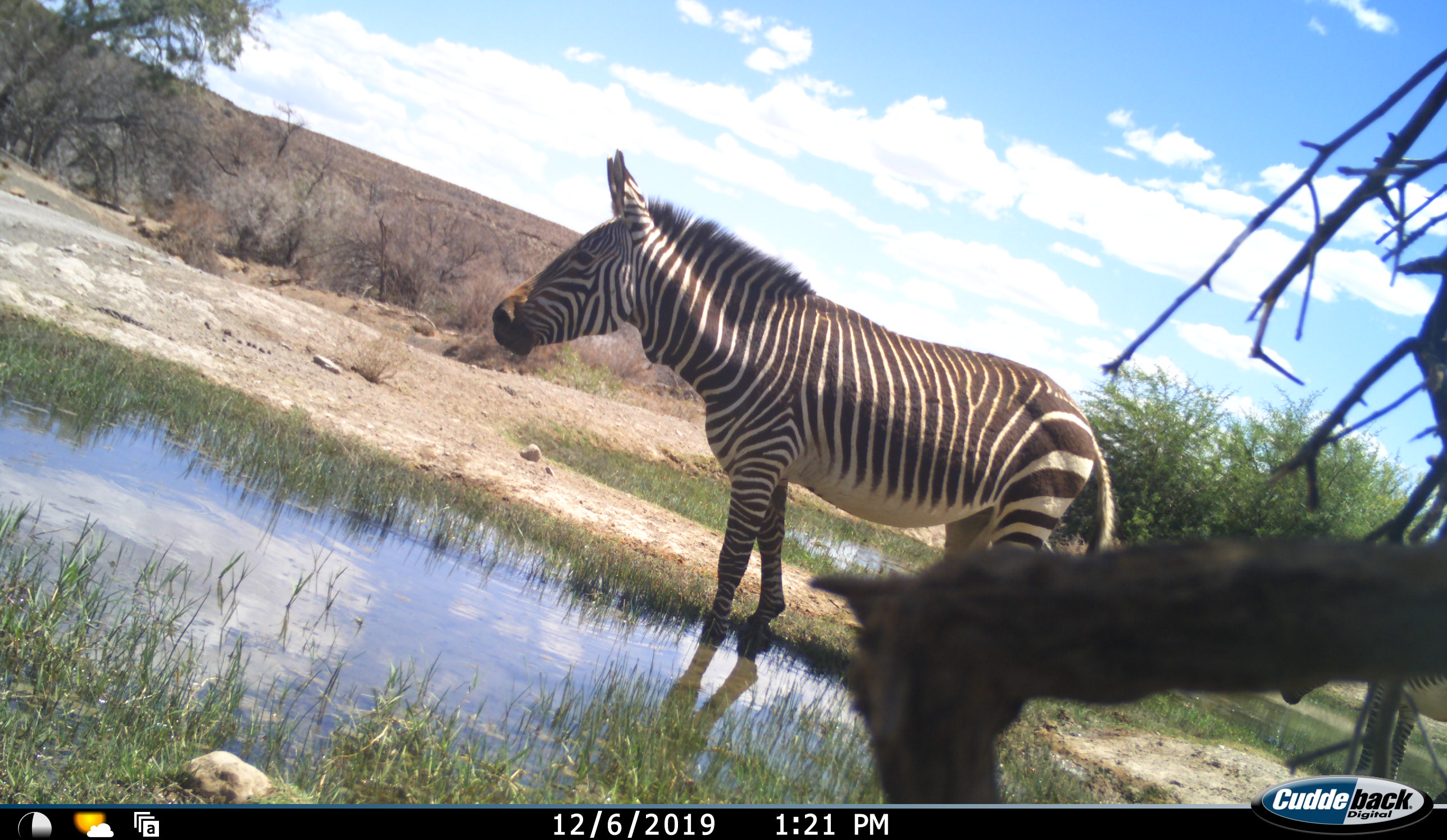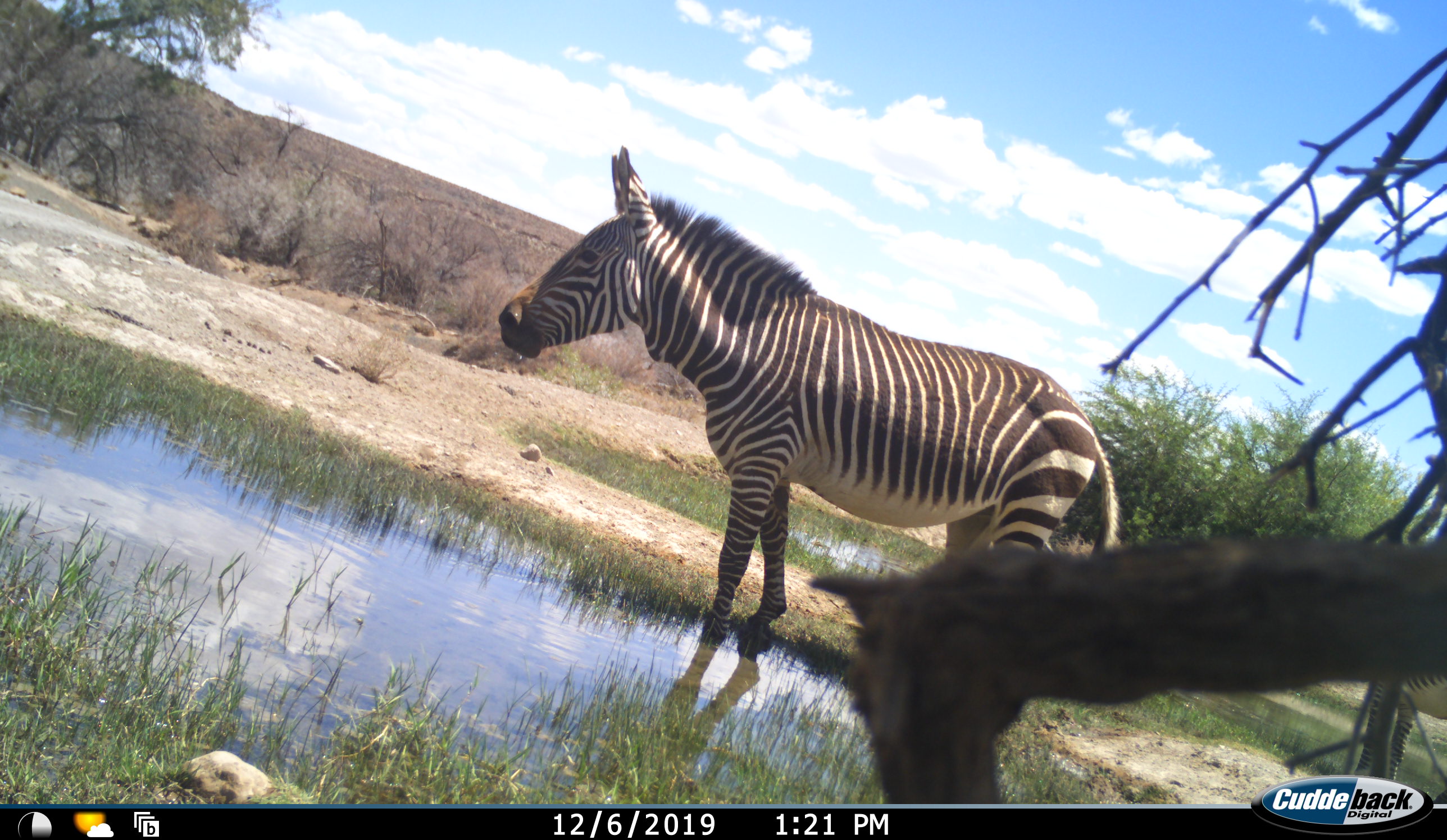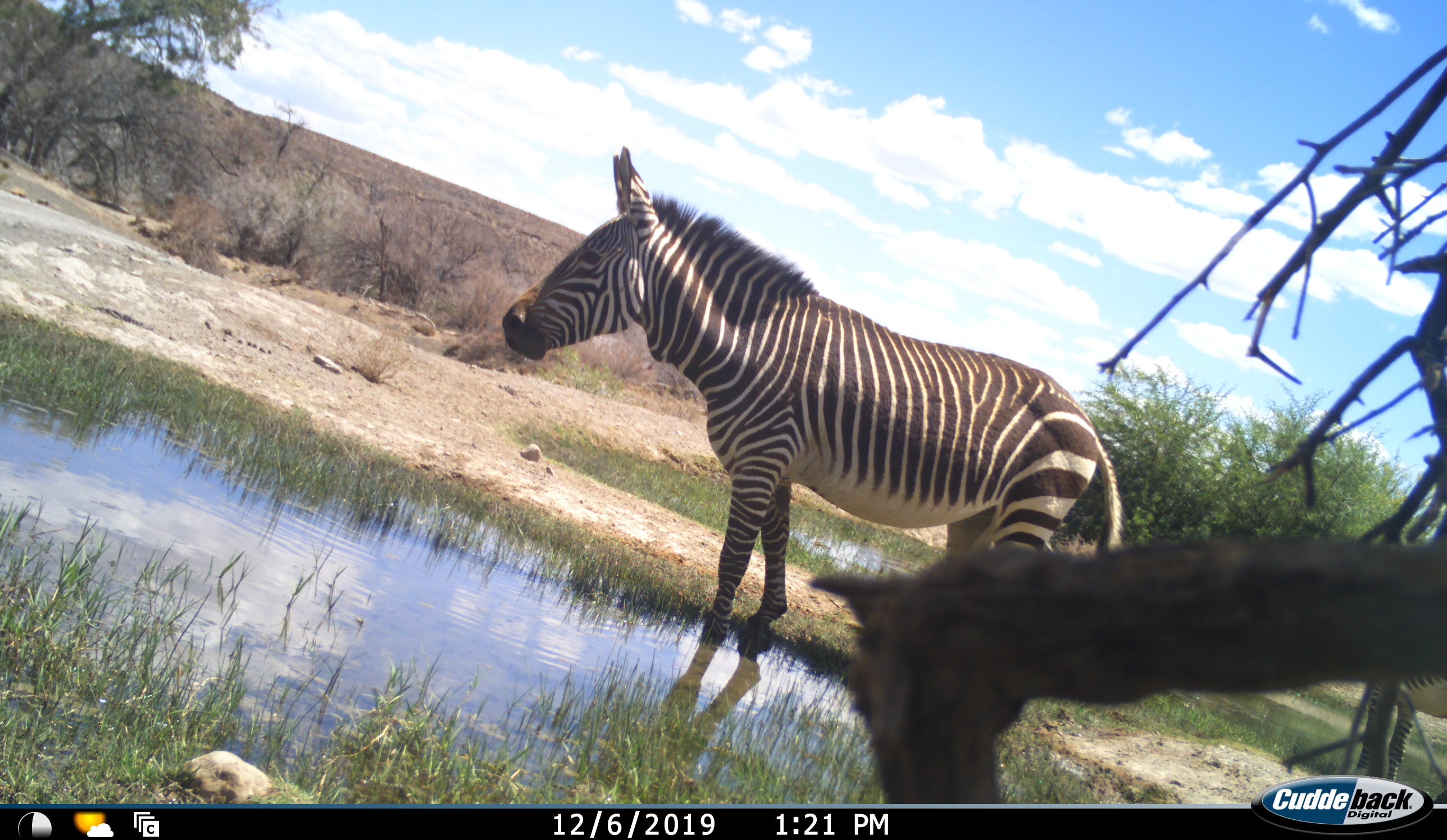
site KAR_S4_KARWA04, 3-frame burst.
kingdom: Animalia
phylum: Chordata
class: Mammalia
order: Perissodactyla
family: Equidae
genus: Equus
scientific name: Equus zebra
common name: mountain zebra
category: zebramountain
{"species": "zebramountain (mountain zebra) (Equus zebra)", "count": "1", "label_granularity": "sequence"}